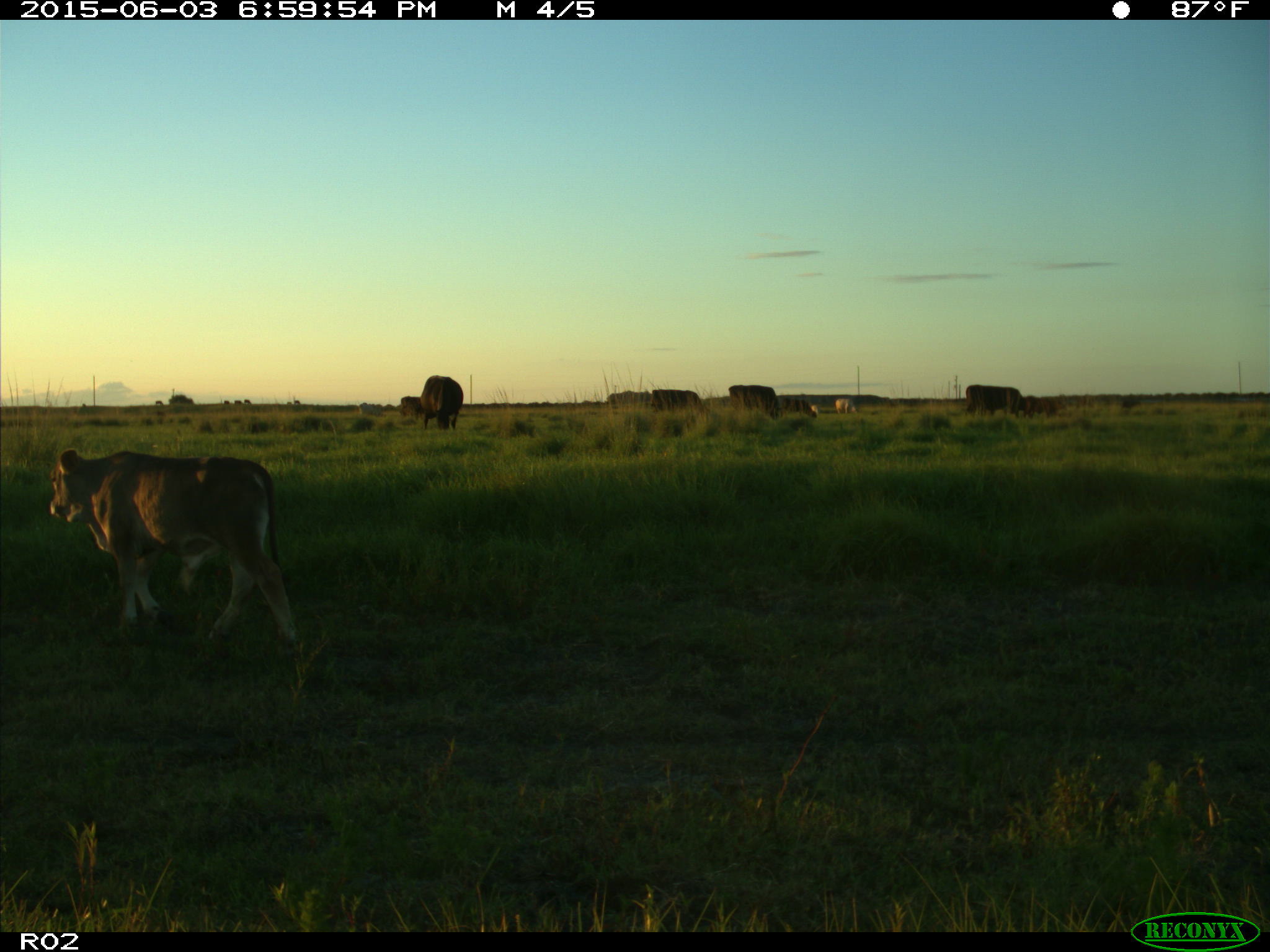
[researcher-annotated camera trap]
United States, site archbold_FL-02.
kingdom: Animalia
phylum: Chordata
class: Mammalia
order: Artiodactyla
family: Bovidae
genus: Bos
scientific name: Bos taurus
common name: domestic cow